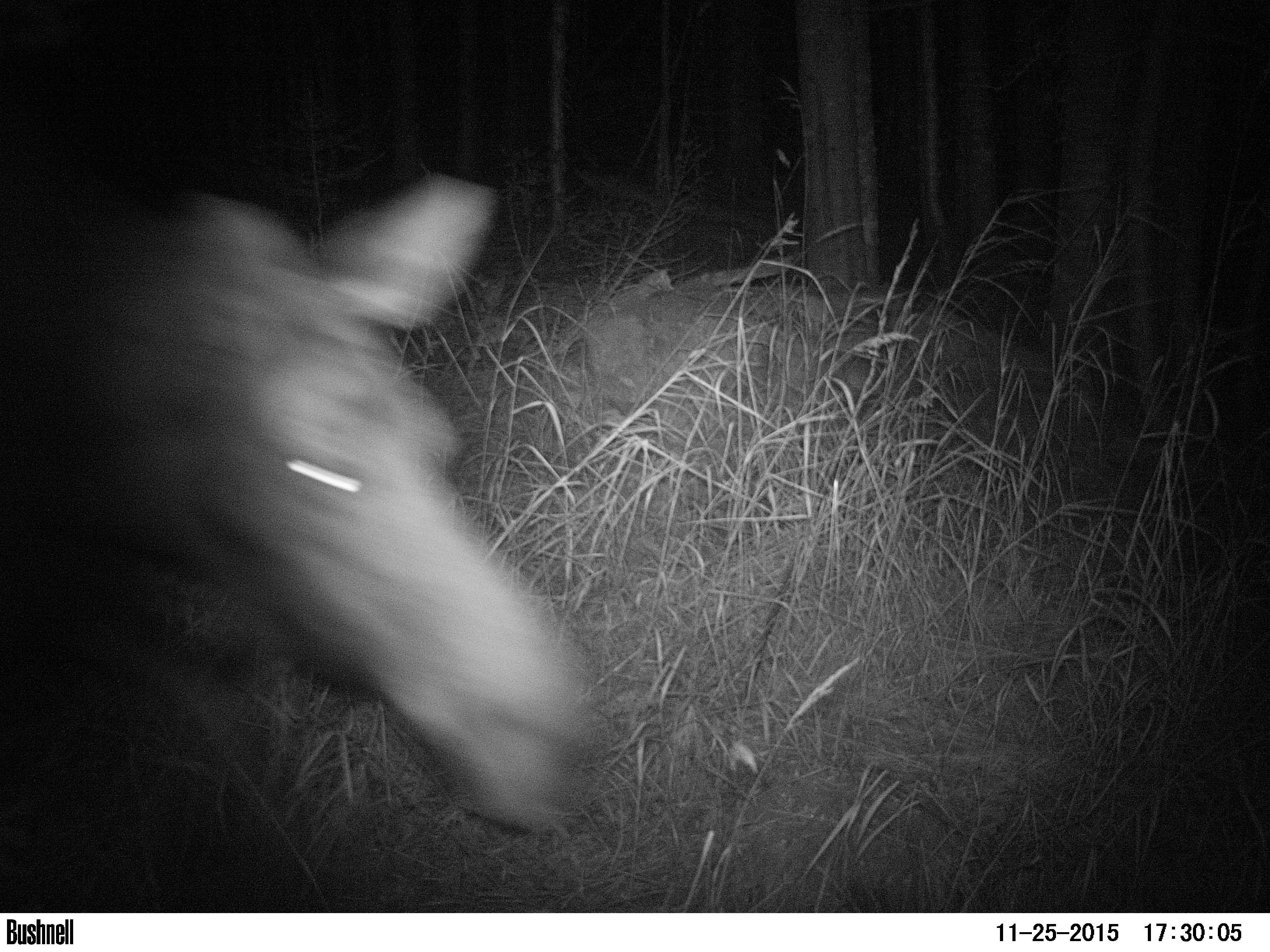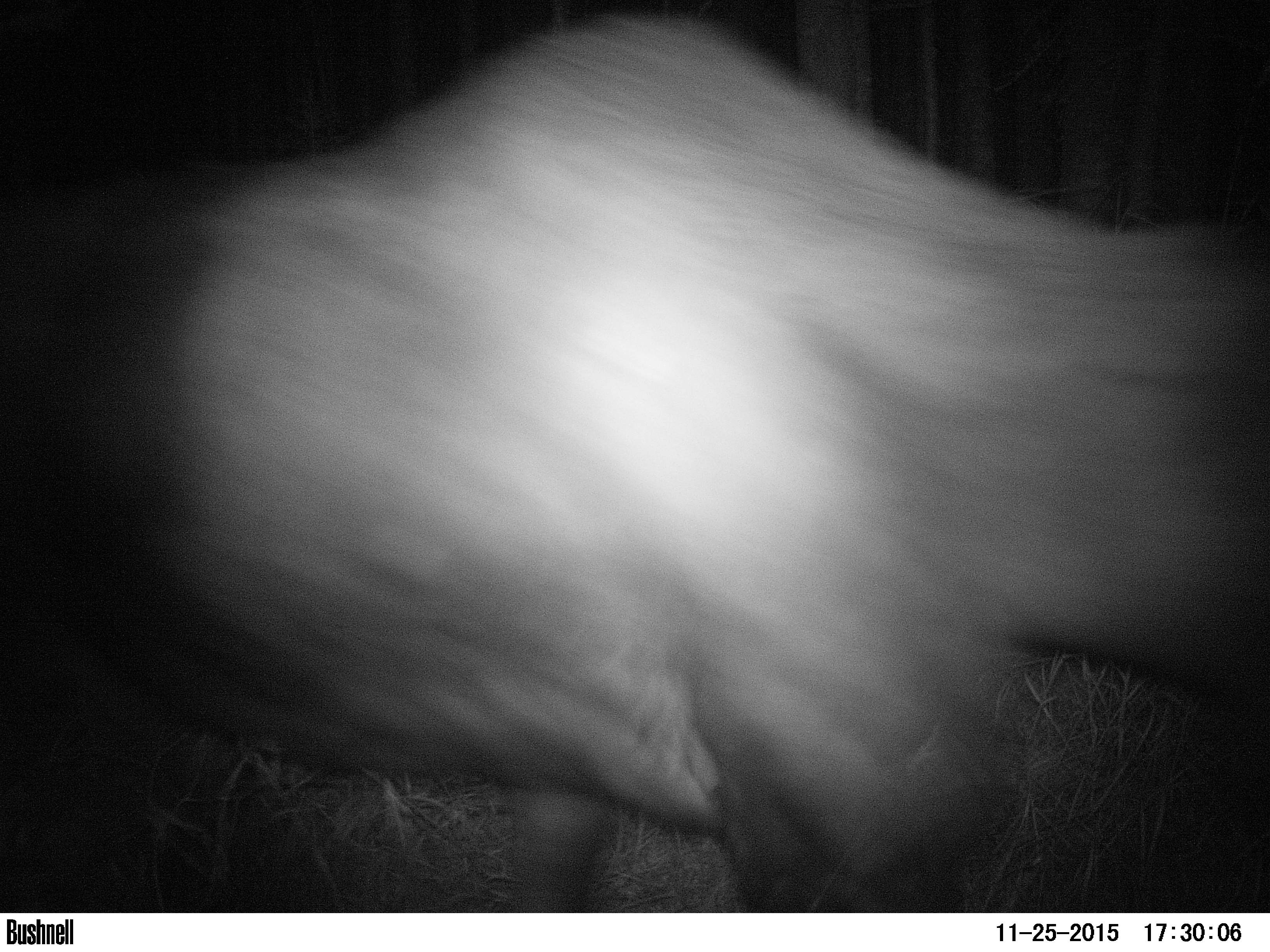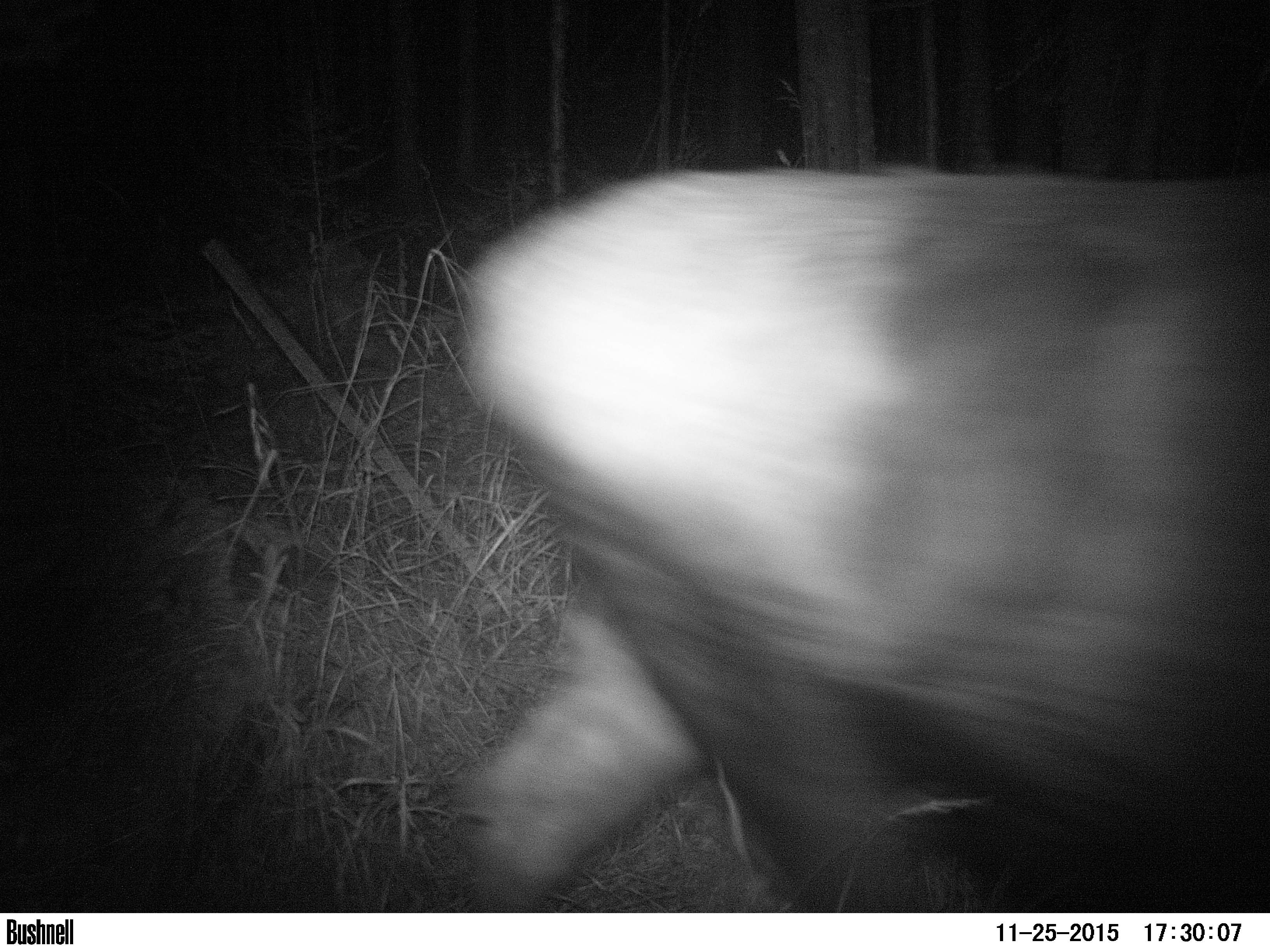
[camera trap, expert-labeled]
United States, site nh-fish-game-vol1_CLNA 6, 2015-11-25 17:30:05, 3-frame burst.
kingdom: Animalia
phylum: Chordata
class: Mammalia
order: Artiodactyla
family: Cervidae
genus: Alces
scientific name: Alces alces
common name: moose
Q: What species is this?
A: Moose (Alces alces).